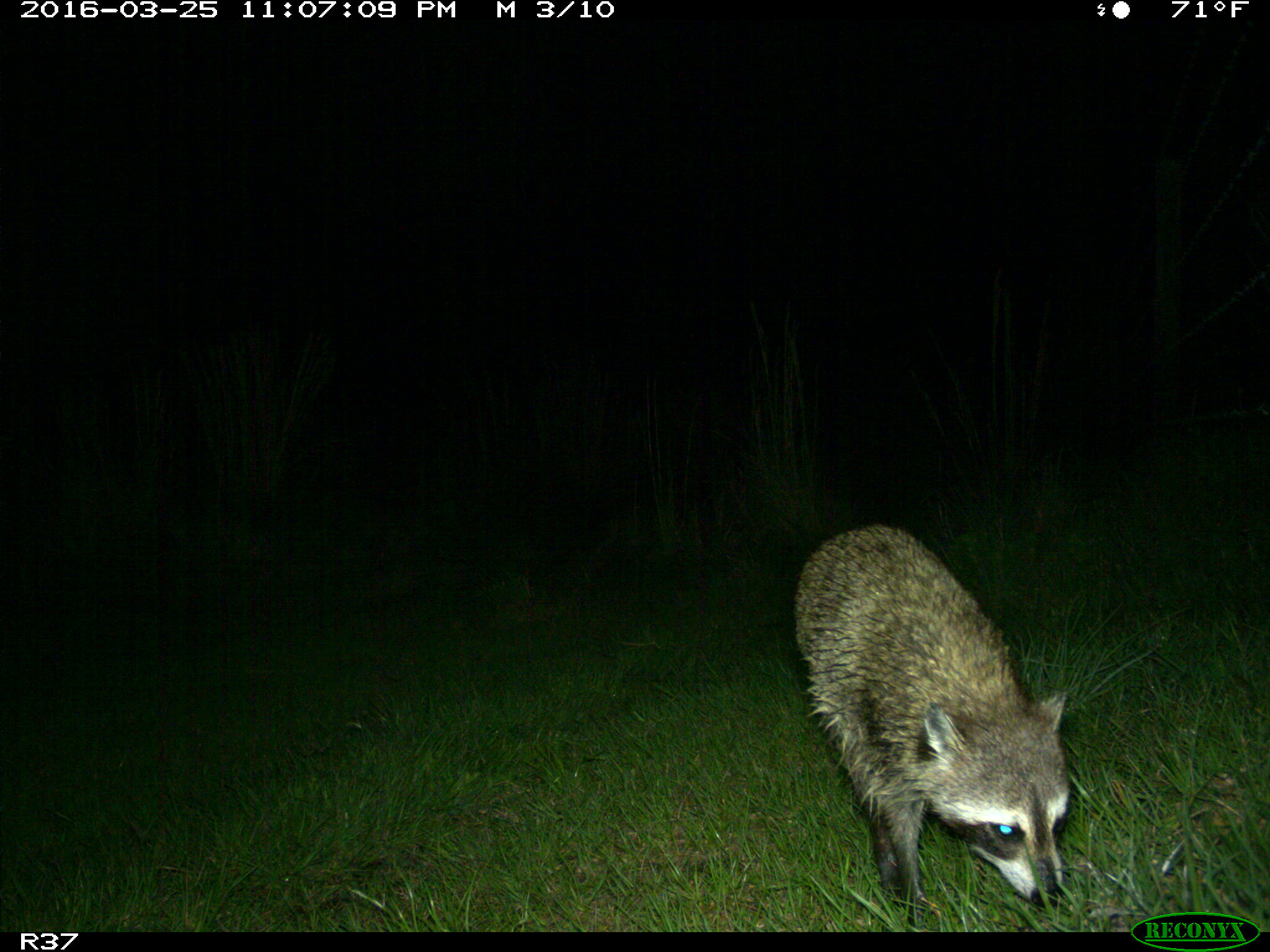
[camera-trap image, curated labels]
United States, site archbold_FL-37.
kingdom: Animalia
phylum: Chordata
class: Mammalia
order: Carnivora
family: Procyonidae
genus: Procyon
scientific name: Procyon lotor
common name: common raccoon